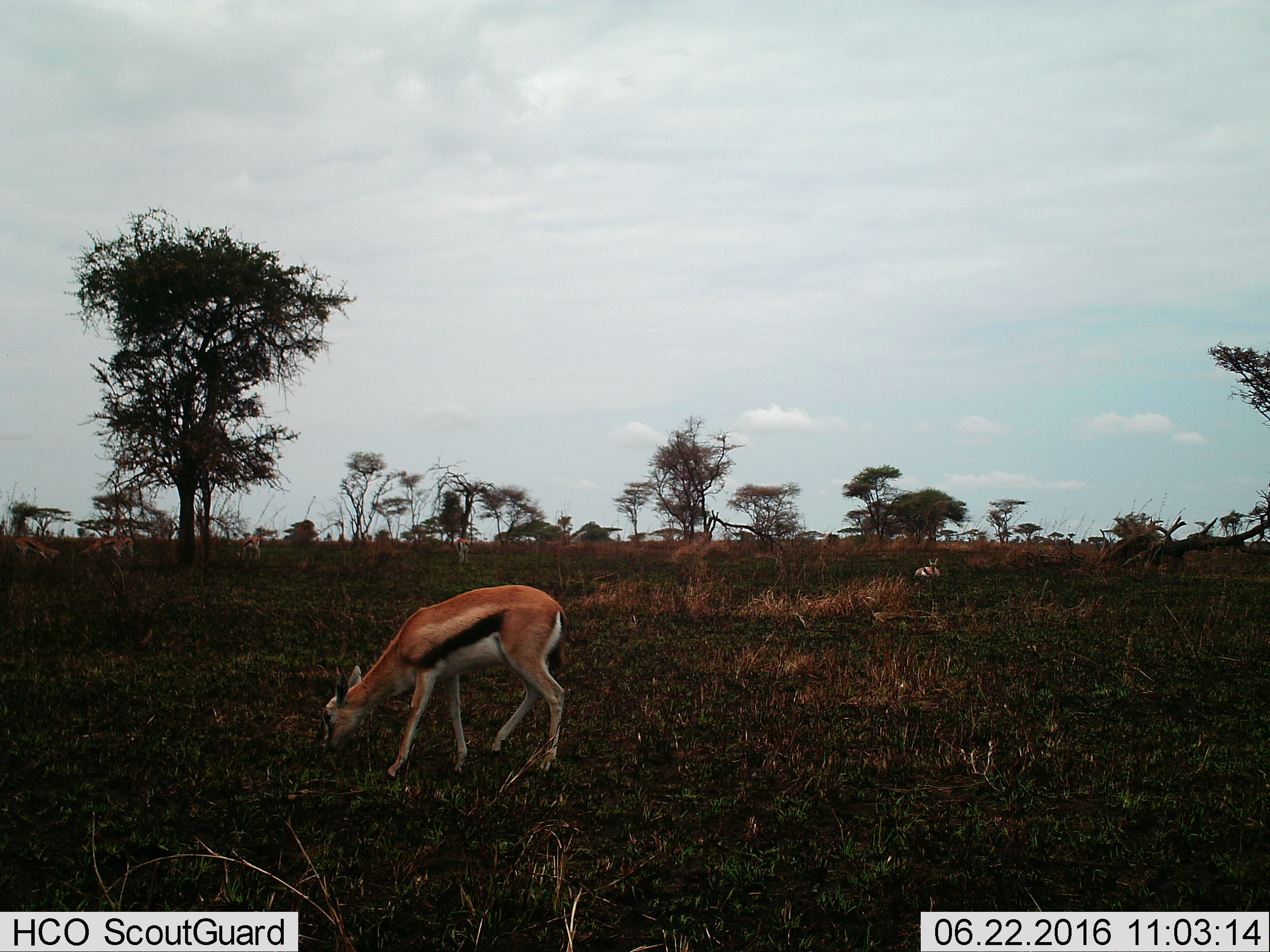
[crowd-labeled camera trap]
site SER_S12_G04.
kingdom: Animalia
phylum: Chordata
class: Mammalia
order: Artiodactyla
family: Bovidae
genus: Eudorcas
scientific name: Eudorcas thomsonii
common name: thomson's gazelle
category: gazellethomsons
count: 7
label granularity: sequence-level